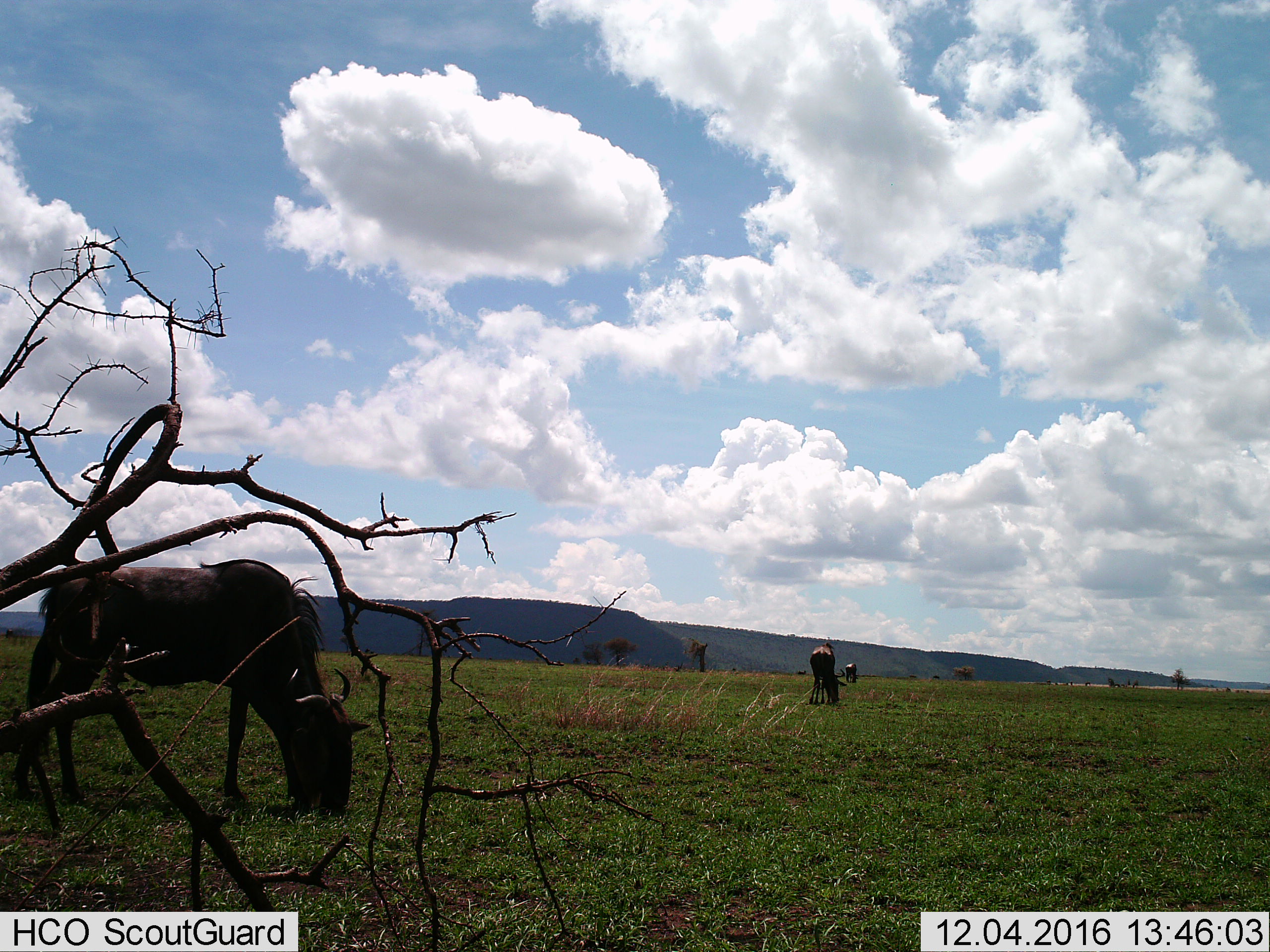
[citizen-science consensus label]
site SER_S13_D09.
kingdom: Animalia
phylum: Chordata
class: Mammalia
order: Artiodactyla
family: Bovidae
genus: Connochaetes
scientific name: Connochaetes taurinus taurinus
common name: blue wildebeest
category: wildebeestblue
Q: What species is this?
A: Wildebeestblue (blue wildebeest) (Connochaetes taurinus taurinus).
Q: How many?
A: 3.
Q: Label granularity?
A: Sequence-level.